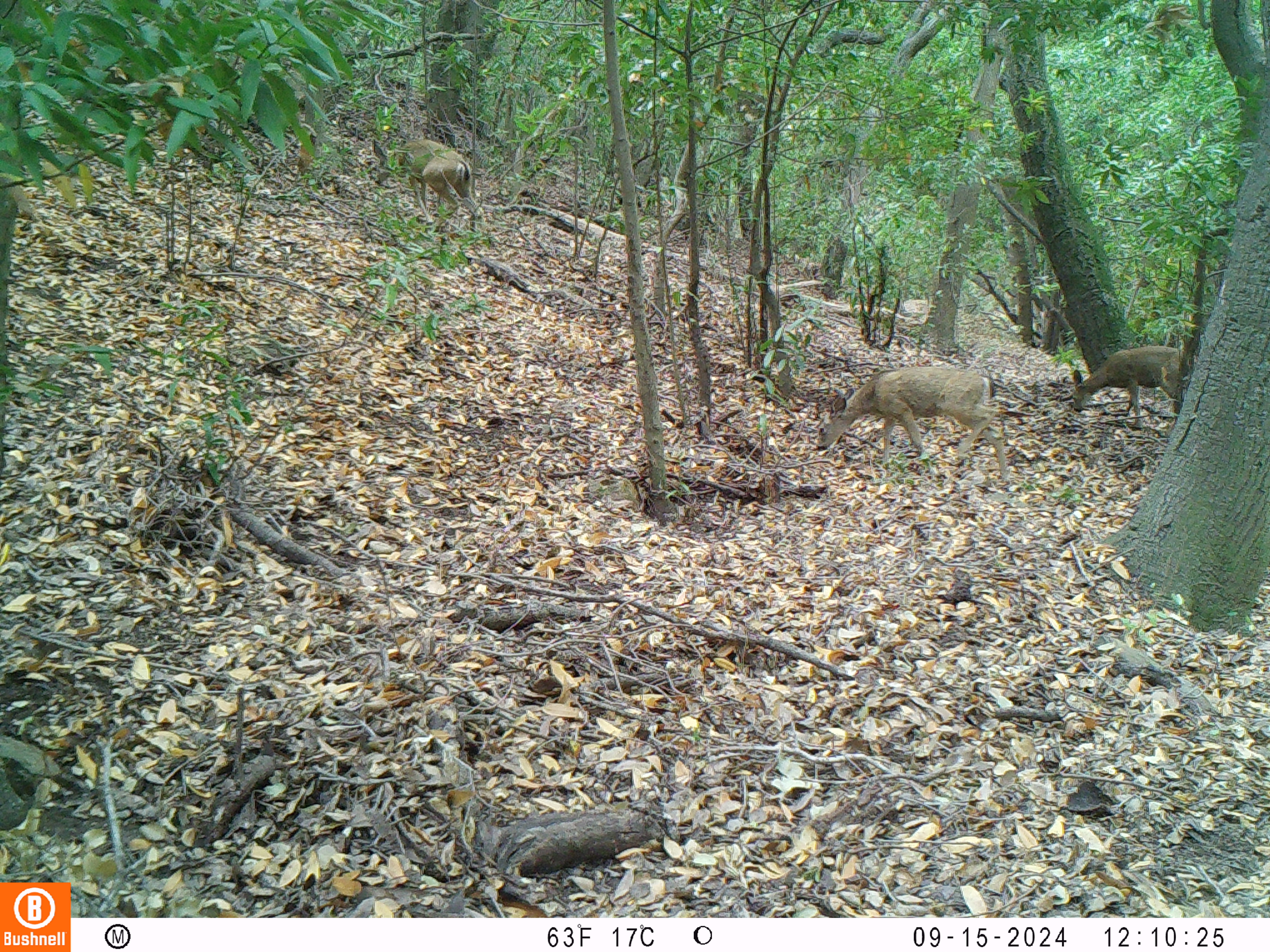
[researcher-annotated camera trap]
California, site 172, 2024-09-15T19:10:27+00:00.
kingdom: Animalia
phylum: Chordata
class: Mammalia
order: Artiodactyla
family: Cervidae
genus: Odocoileus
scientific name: Odocoileus hemionus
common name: mule deer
Mule deer (Odocoileus hemionus).